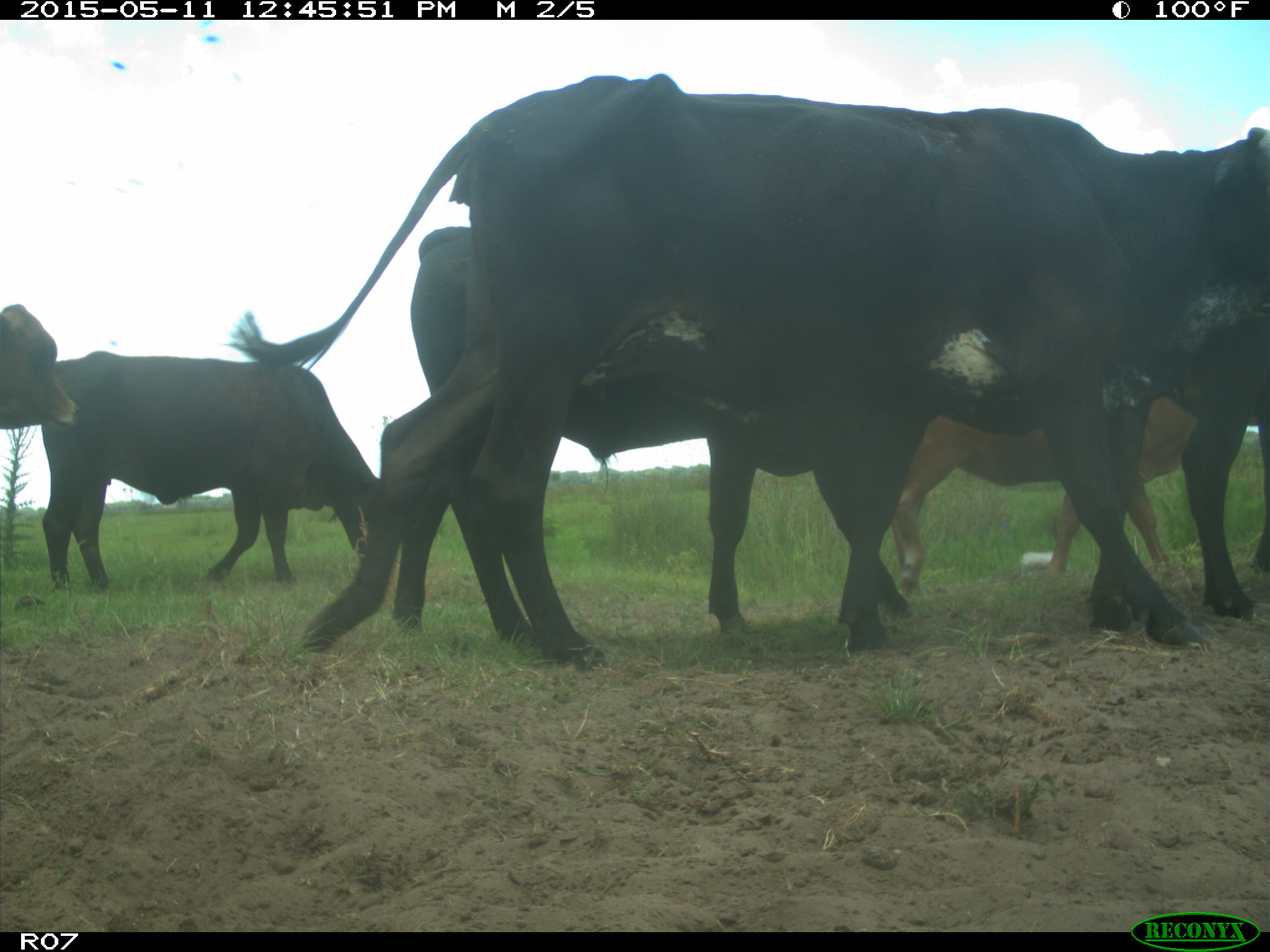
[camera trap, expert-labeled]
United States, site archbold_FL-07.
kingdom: Animalia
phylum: Chordata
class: Mammalia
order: Artiodactyla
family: Bovidae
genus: Bos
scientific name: Bos taurus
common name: domestic cow